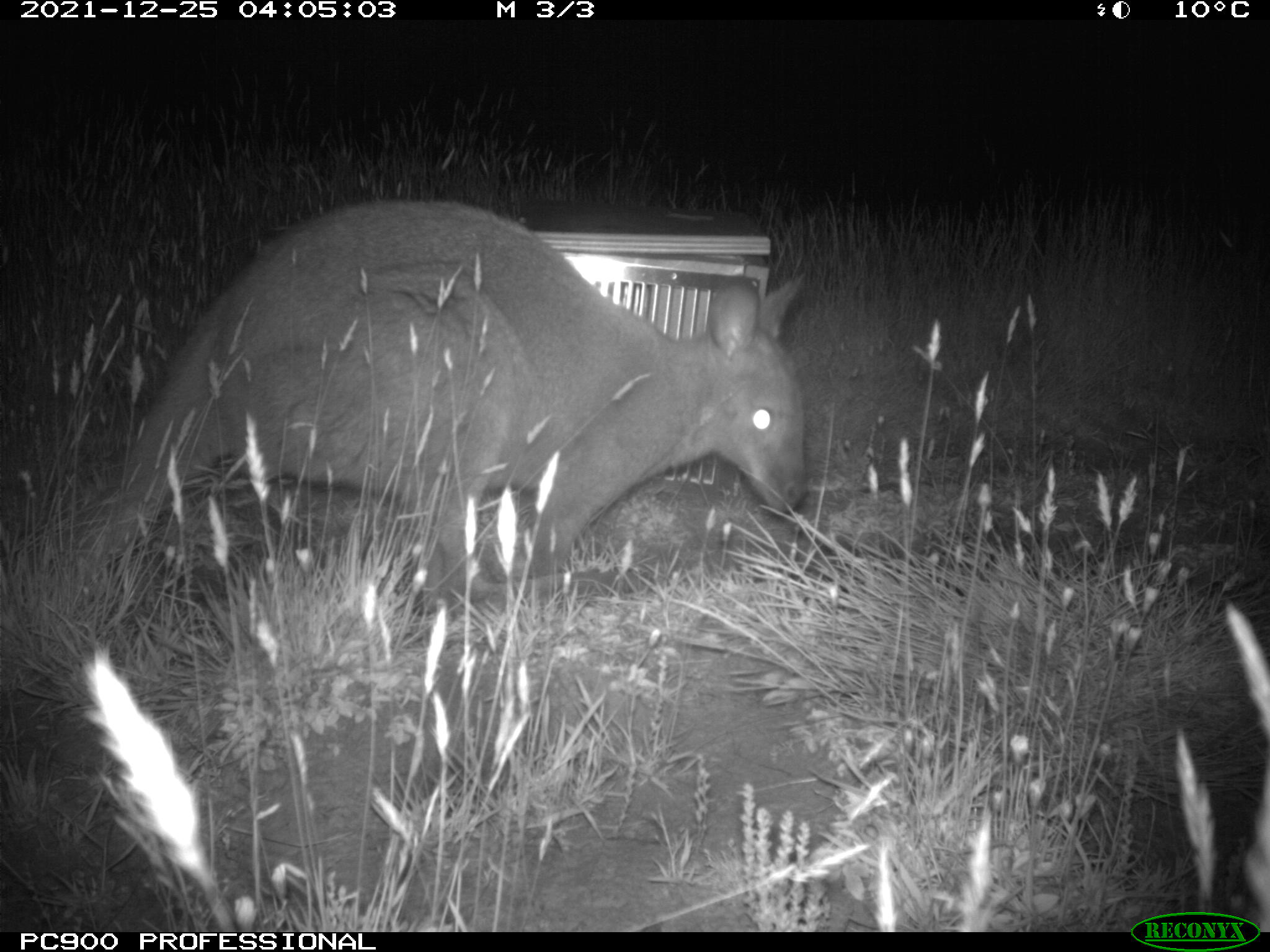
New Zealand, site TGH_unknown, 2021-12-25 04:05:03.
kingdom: Animalia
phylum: Chordata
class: Mammalia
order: Diprotodontia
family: Macropodidae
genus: Notamacropus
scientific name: Notamacropus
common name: wallaby